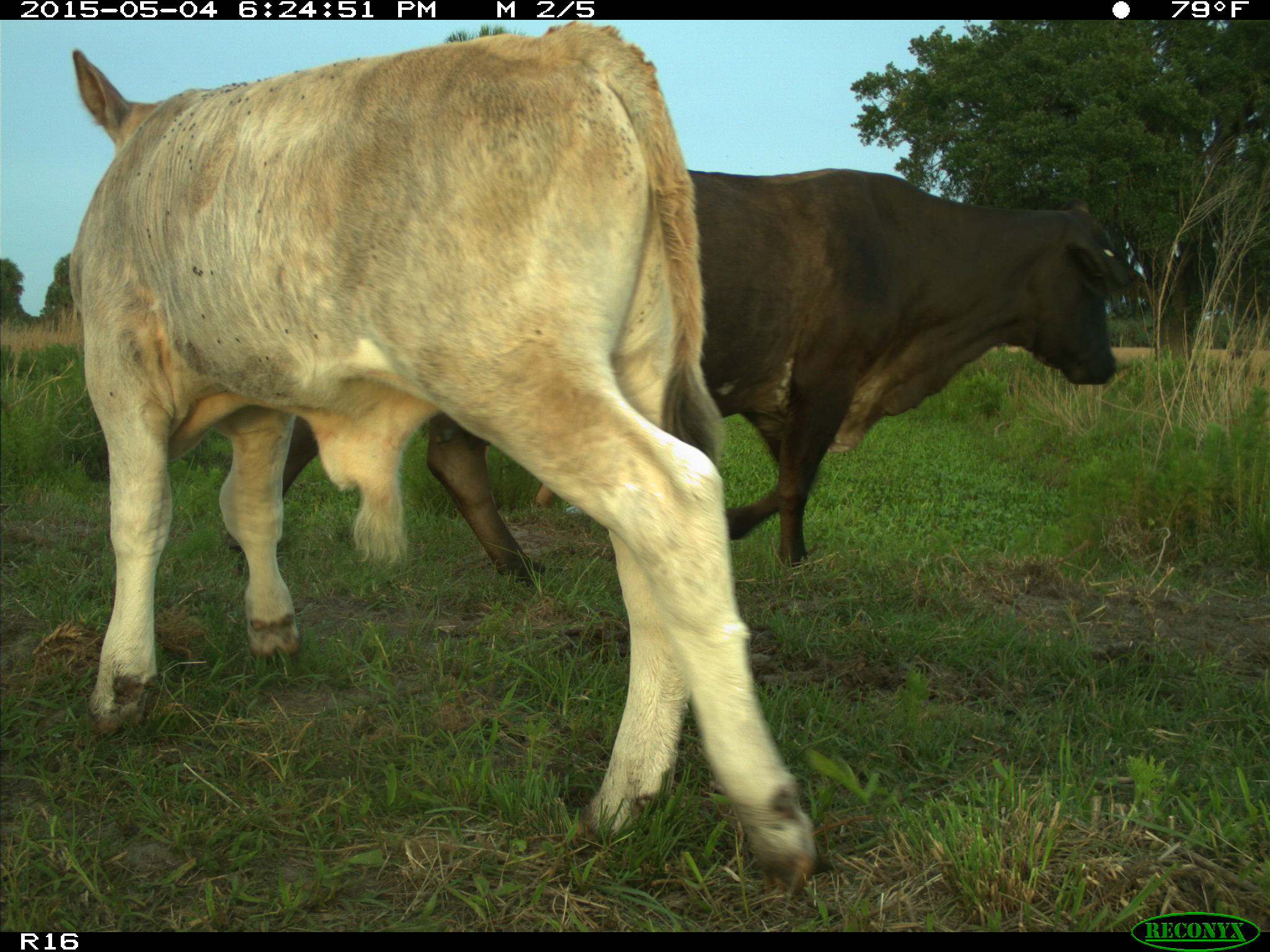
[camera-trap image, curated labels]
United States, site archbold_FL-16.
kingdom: Animalia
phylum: Chordata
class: Mammalia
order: Artiodactyla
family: Bovidae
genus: Bos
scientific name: Bos taurus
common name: domestic cow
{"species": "Bos taurus (domestic cow)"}